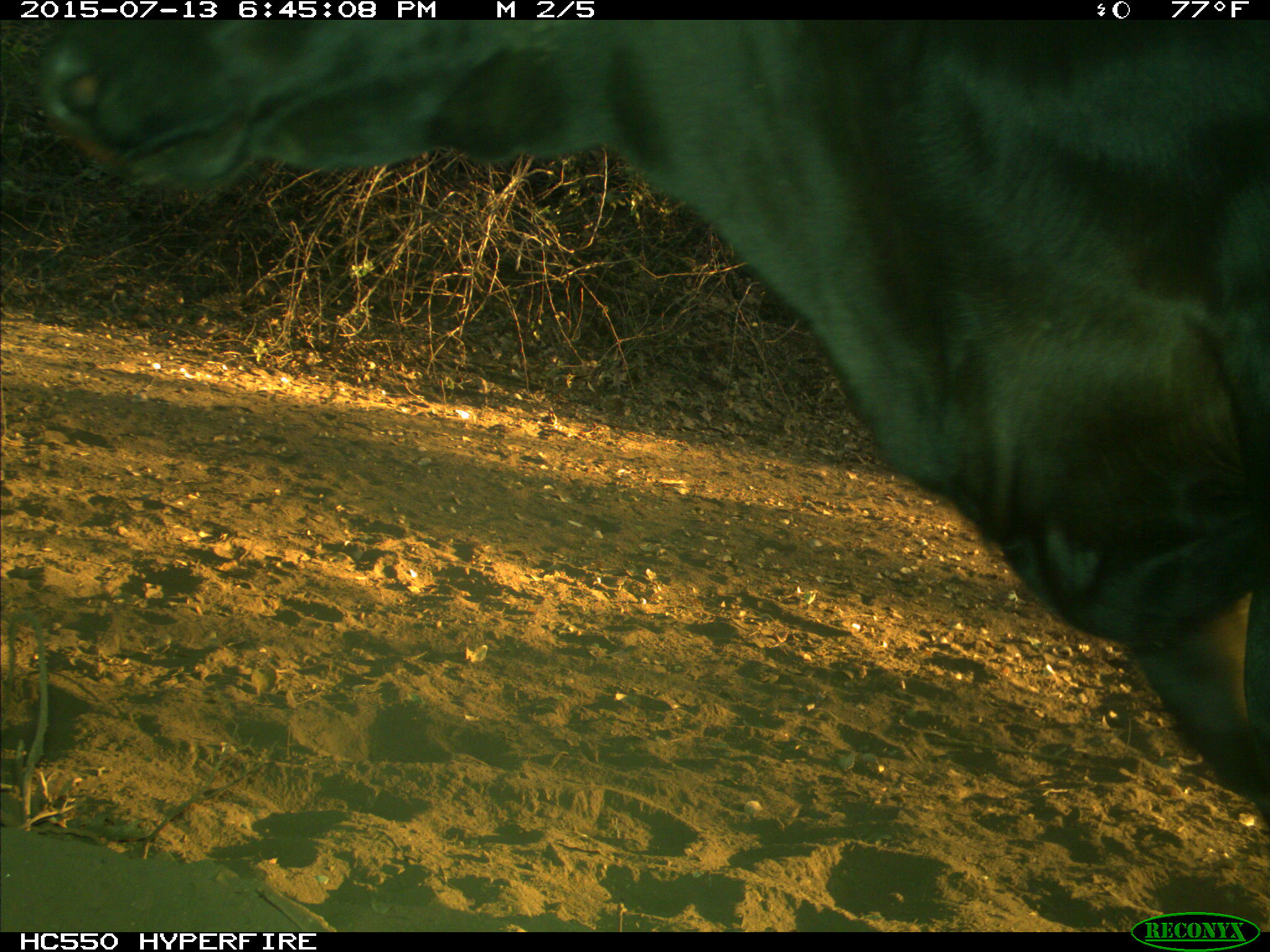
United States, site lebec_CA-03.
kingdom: Animalia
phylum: Chordata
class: Mammalia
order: Artiodactyla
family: Bovidae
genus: Bos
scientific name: Bos taurus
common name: domestic cow